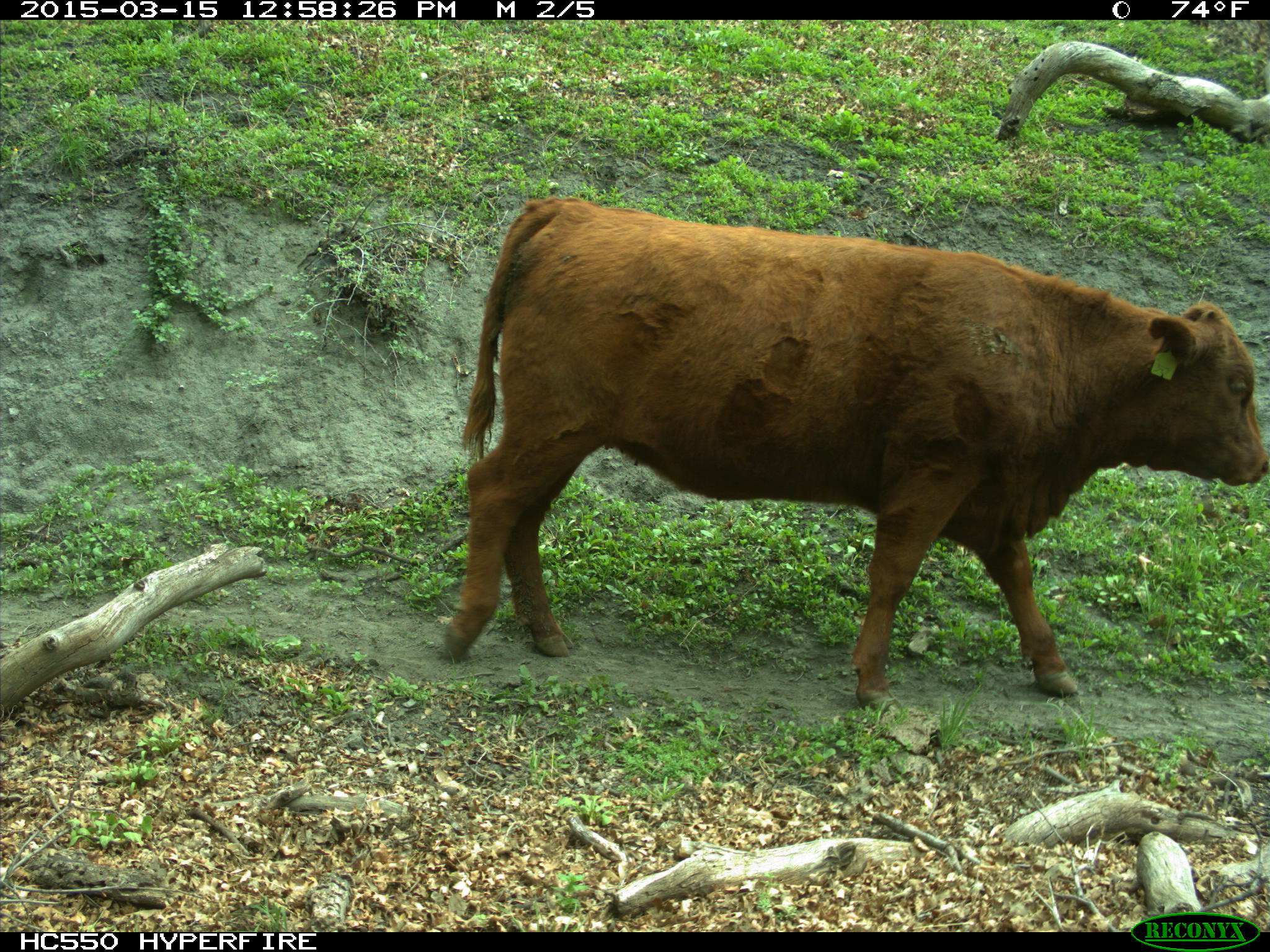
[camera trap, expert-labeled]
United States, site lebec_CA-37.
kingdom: Animalia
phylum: Chordata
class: Mammalia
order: Artiodactyla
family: Bovidae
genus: Bos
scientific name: Bos taurus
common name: domestic cow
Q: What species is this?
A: Bos taurus (domestic cow).